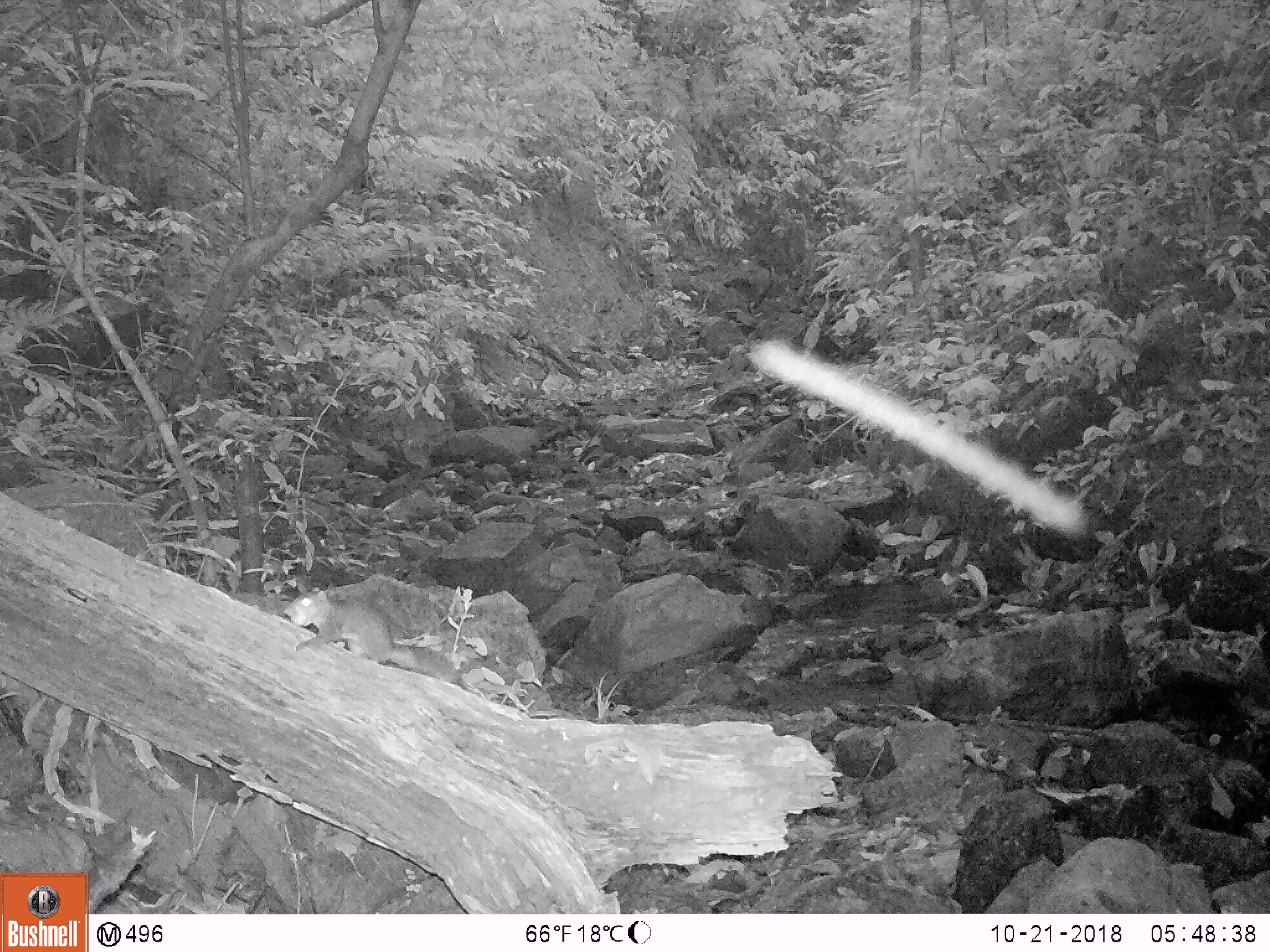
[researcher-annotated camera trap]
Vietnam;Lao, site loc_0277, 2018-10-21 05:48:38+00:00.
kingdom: Animalia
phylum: Chordata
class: Mammalia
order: Rodentia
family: Sciuridae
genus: Dremomys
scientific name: Dremomys rufigenis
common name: red-cheeked squirrel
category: red cheeked squirrel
Red cheeked squirrel (red-cheeked squirrel) (Dremomys rufigenis). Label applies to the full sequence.